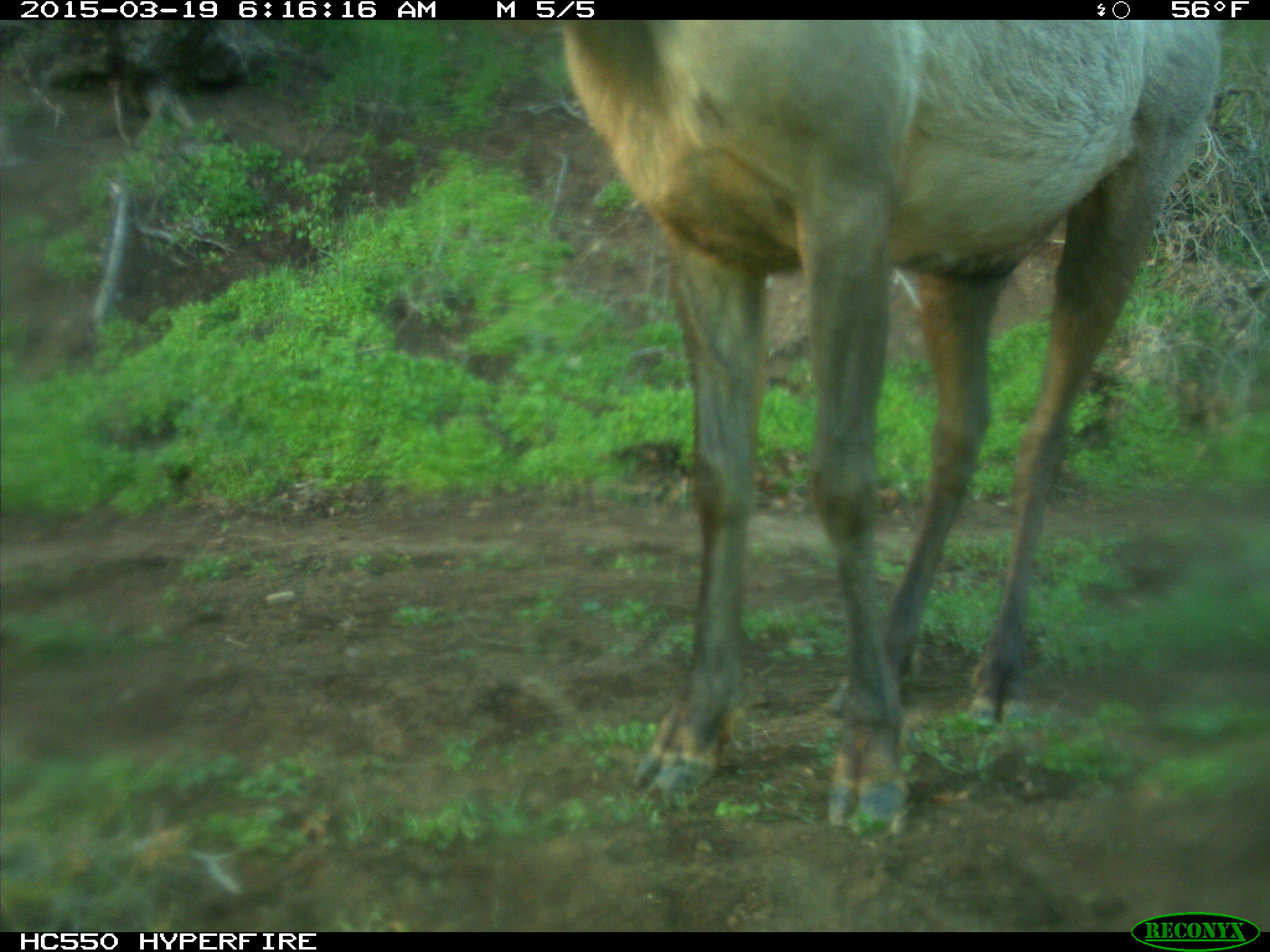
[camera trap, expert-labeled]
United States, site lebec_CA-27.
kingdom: Animalia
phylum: Chordata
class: Mammalia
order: Artiodactyla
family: Cervidae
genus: Cervus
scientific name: Cervus canadensis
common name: elk